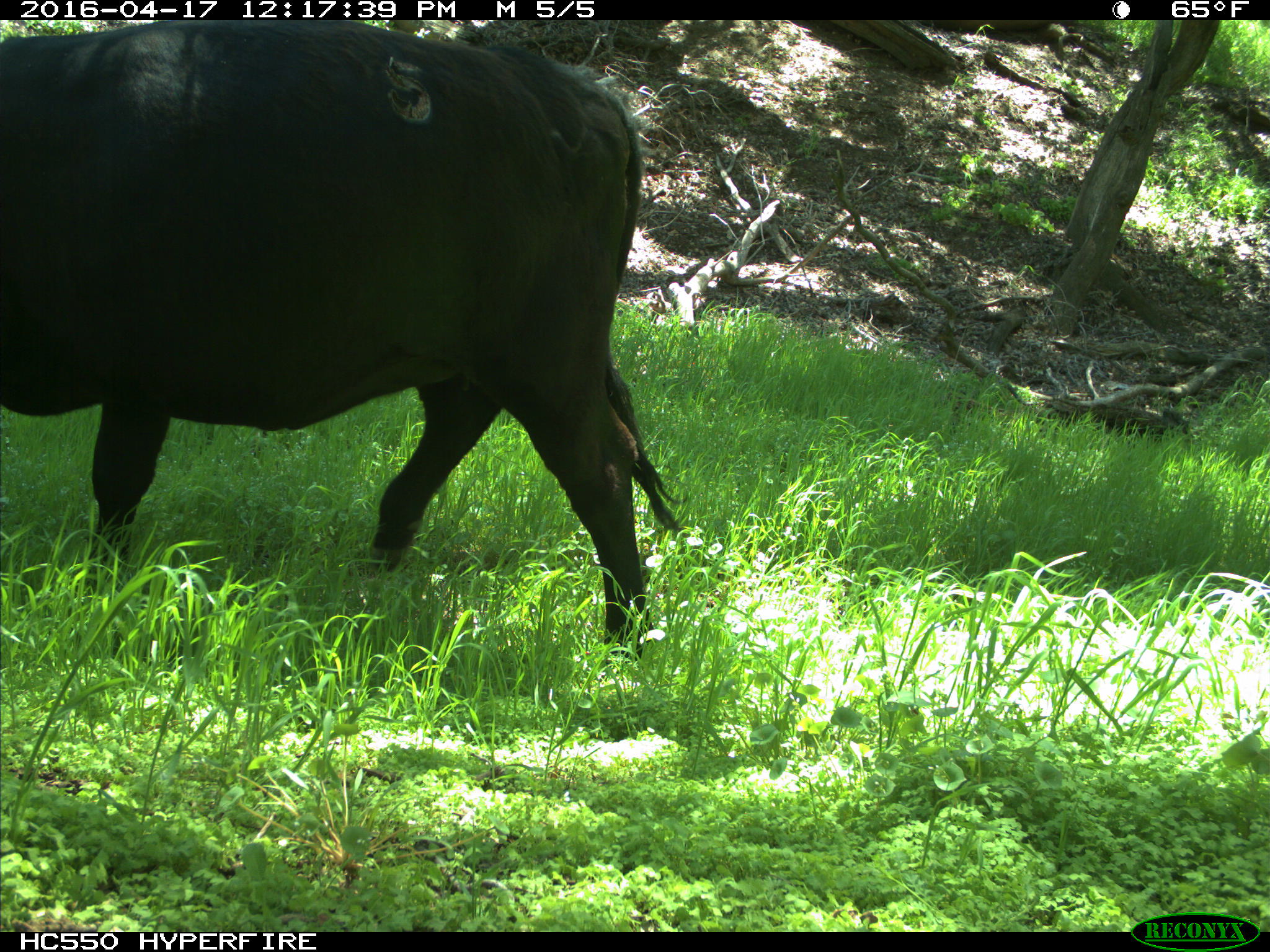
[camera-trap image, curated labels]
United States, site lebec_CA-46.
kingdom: Animalia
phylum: Chordata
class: Mammalia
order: Artiodactyla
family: Bovidae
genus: Bos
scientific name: Bos taurus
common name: domestic cow